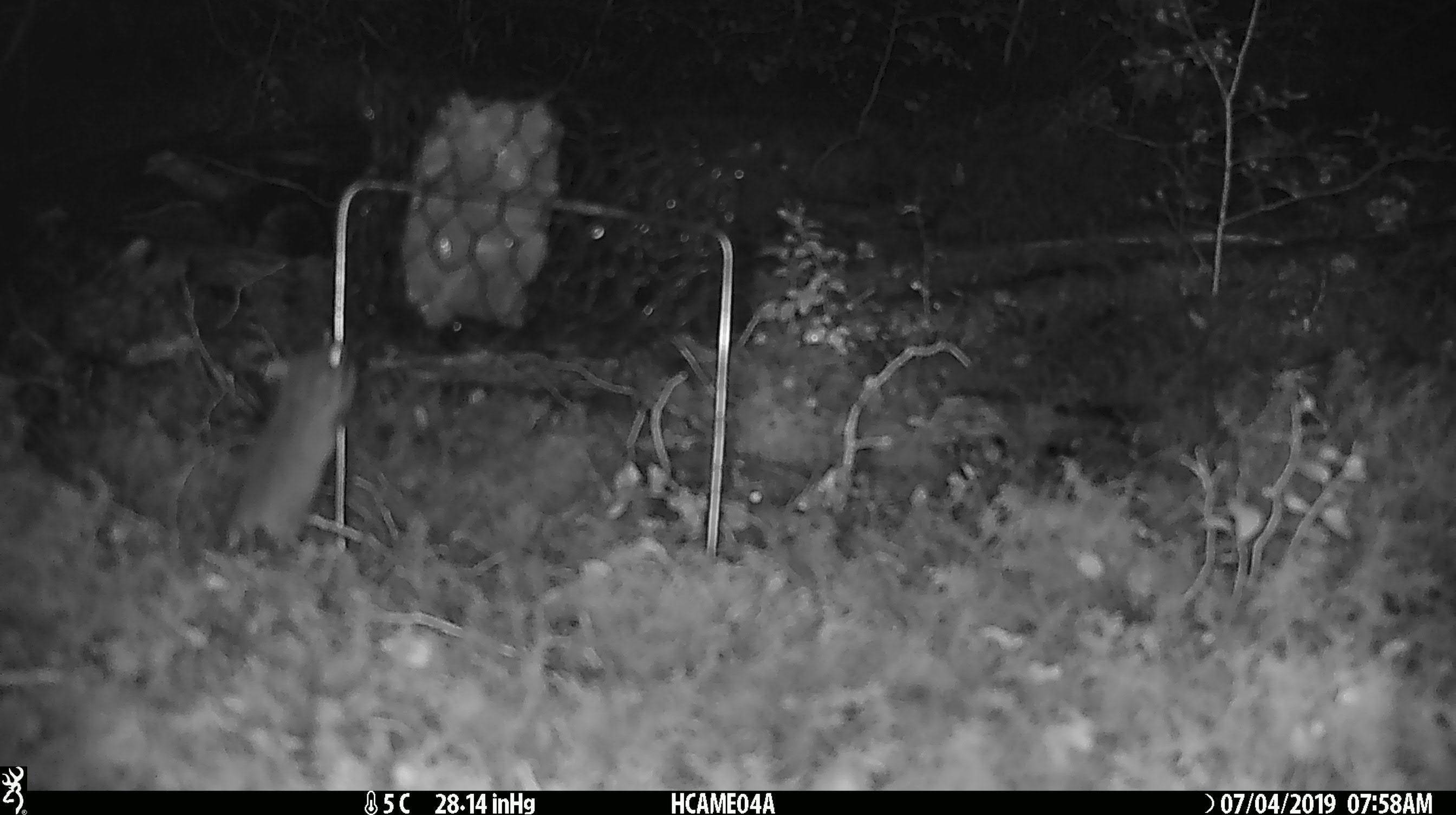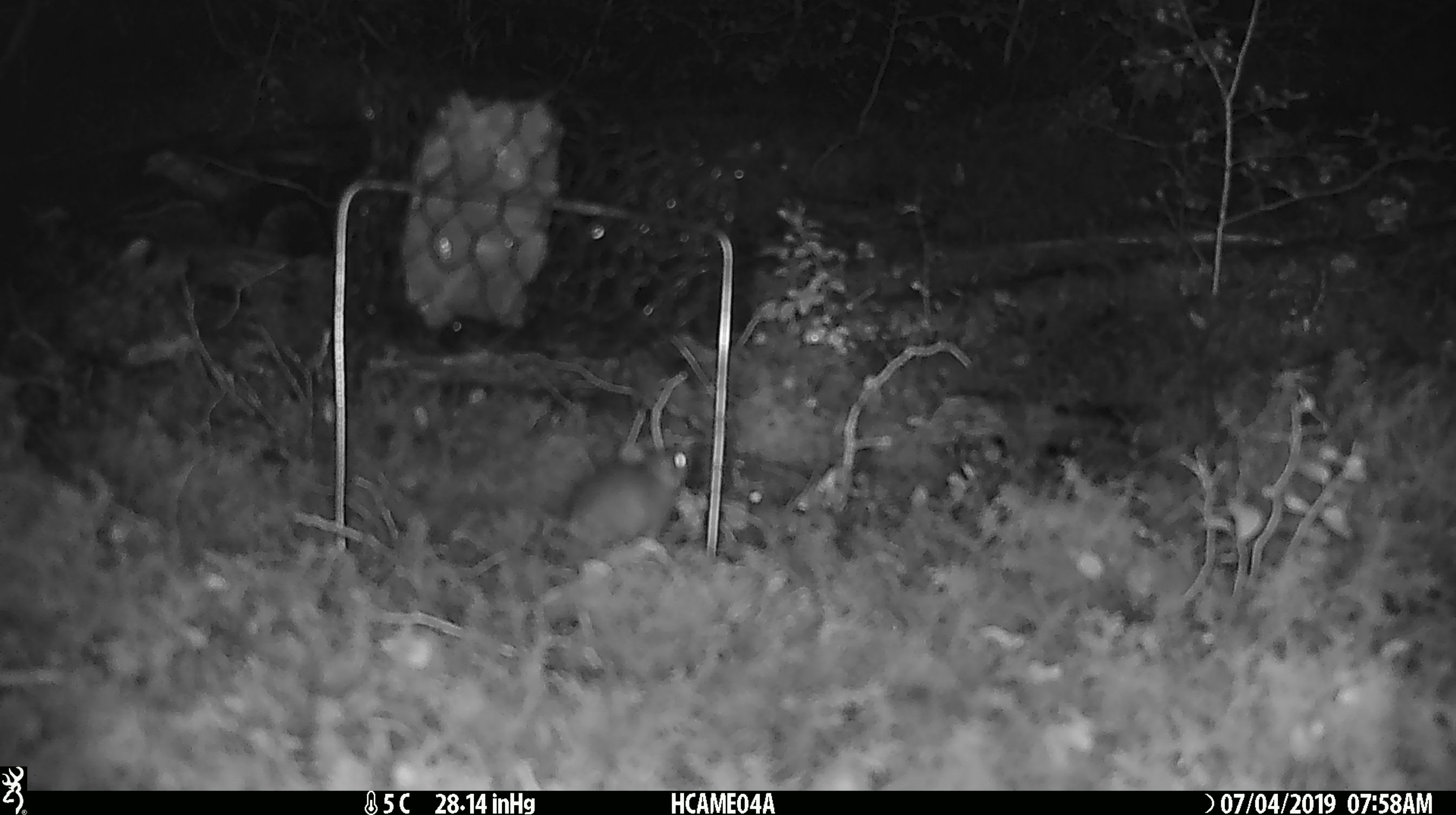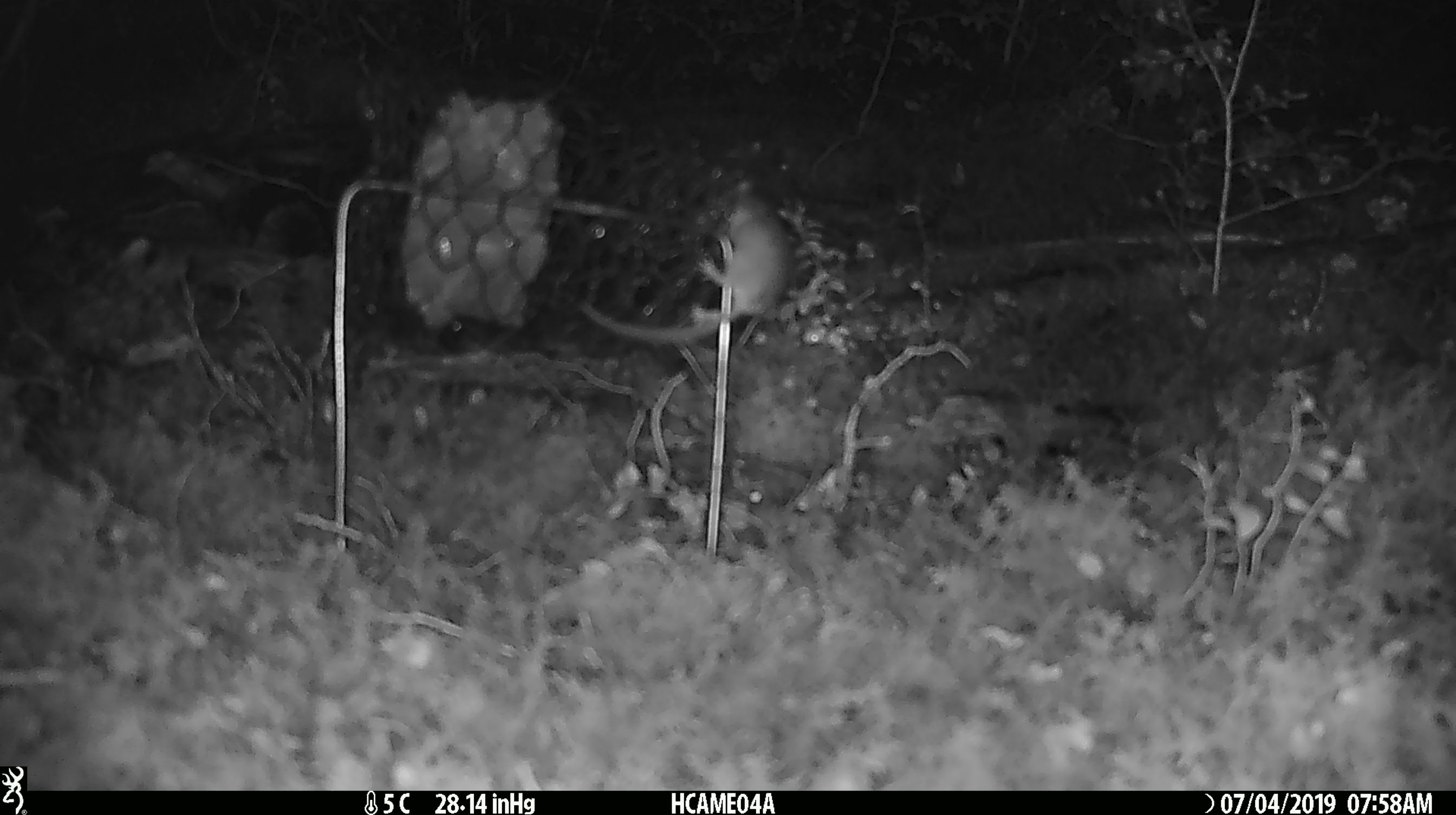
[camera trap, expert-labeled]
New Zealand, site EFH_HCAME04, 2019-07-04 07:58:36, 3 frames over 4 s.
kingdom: Animalia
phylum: Chordata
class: Mammalia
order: Rodentia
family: Muridae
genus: Mus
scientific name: Mus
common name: mouse